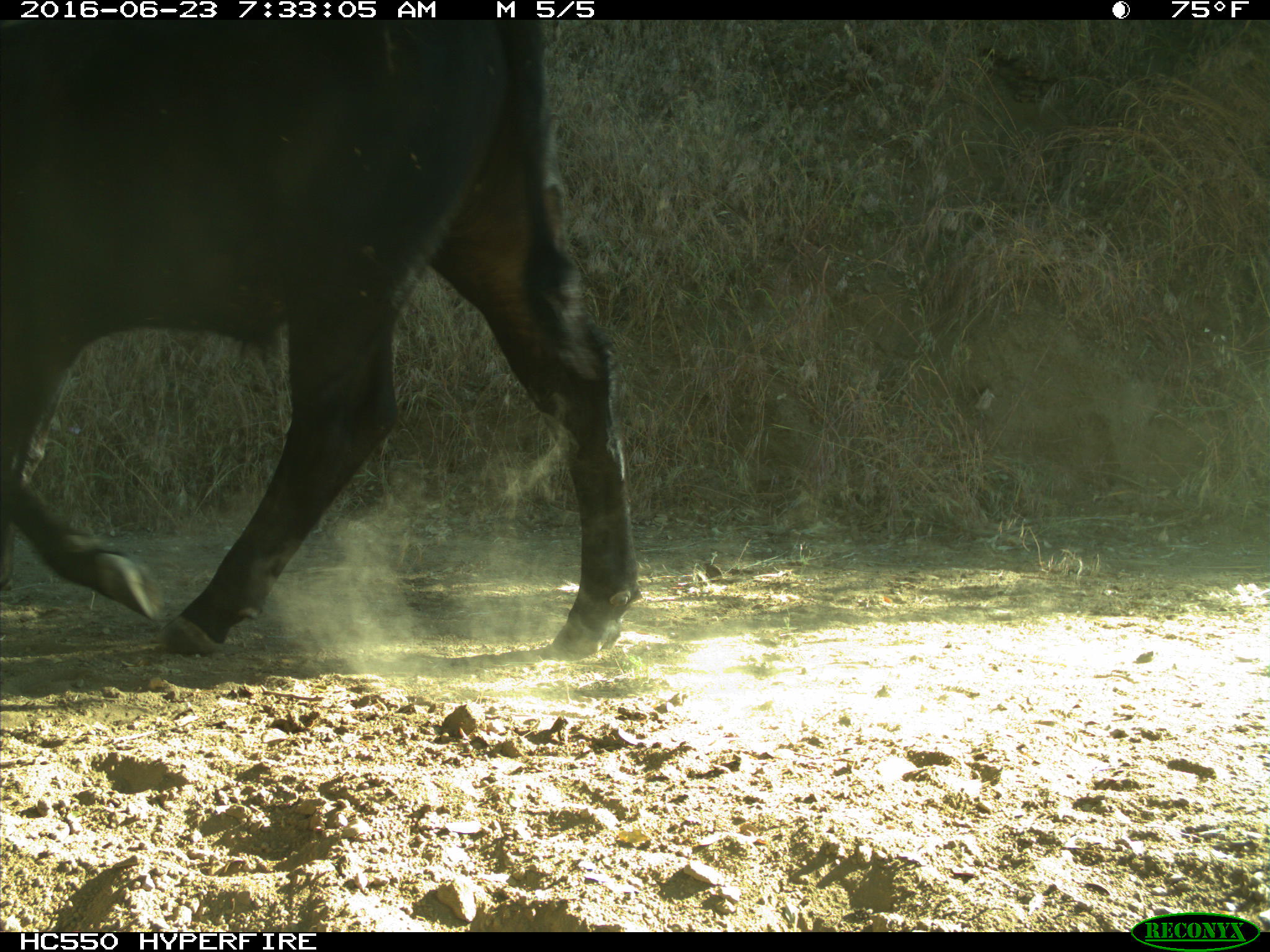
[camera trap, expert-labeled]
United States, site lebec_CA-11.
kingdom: Animalia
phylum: Chordata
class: Mammalia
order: Artiodactyla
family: Bovidae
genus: Bos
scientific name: Bos taurus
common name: domestic cow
Bos taurus (domestic cow).